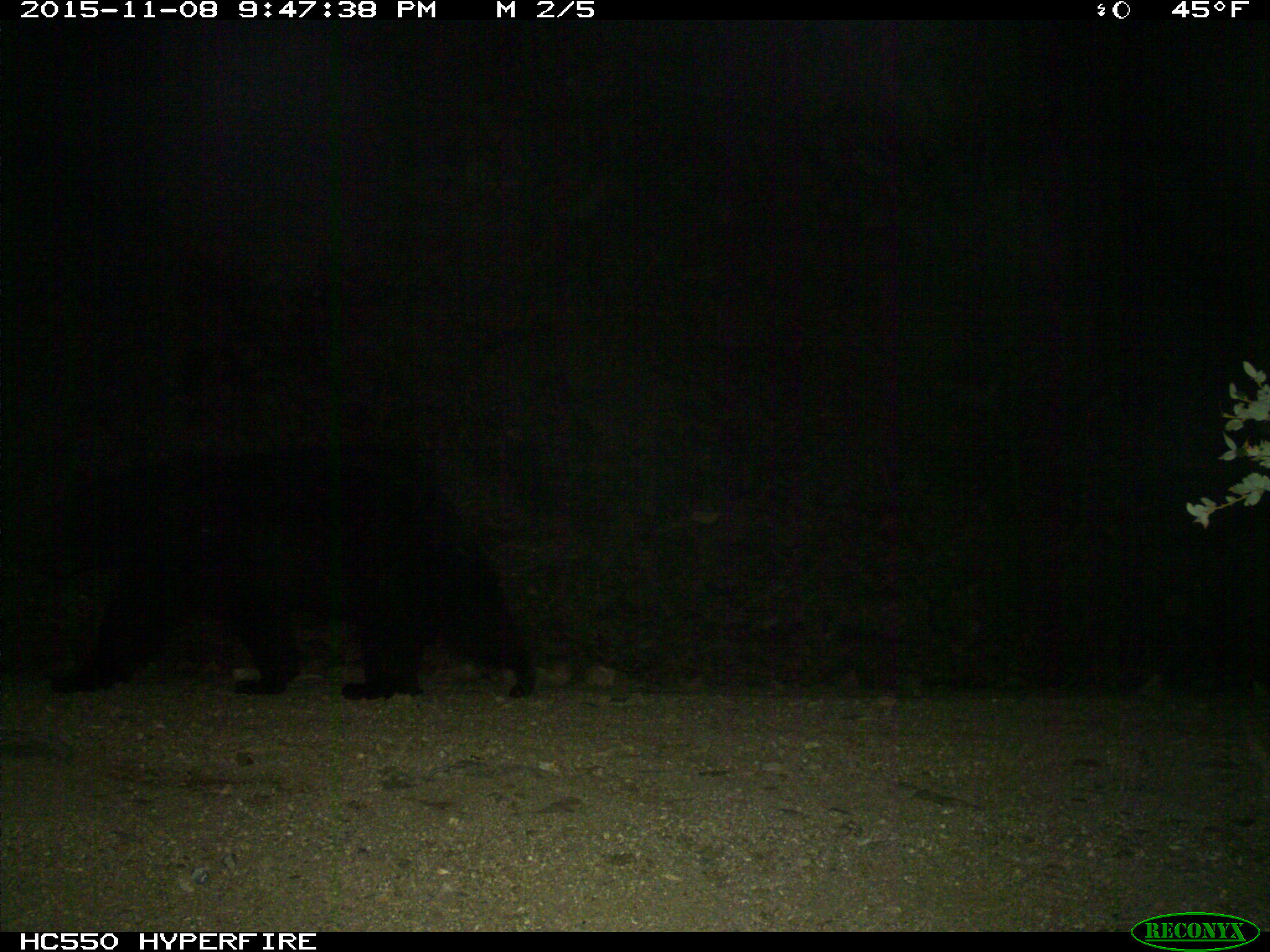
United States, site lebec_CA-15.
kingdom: Animalia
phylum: Chordata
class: Mammalia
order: Carnivora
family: Ursidae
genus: Ursus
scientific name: Ursus americanus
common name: american black bear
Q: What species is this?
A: Ursus americanus (american black bear).